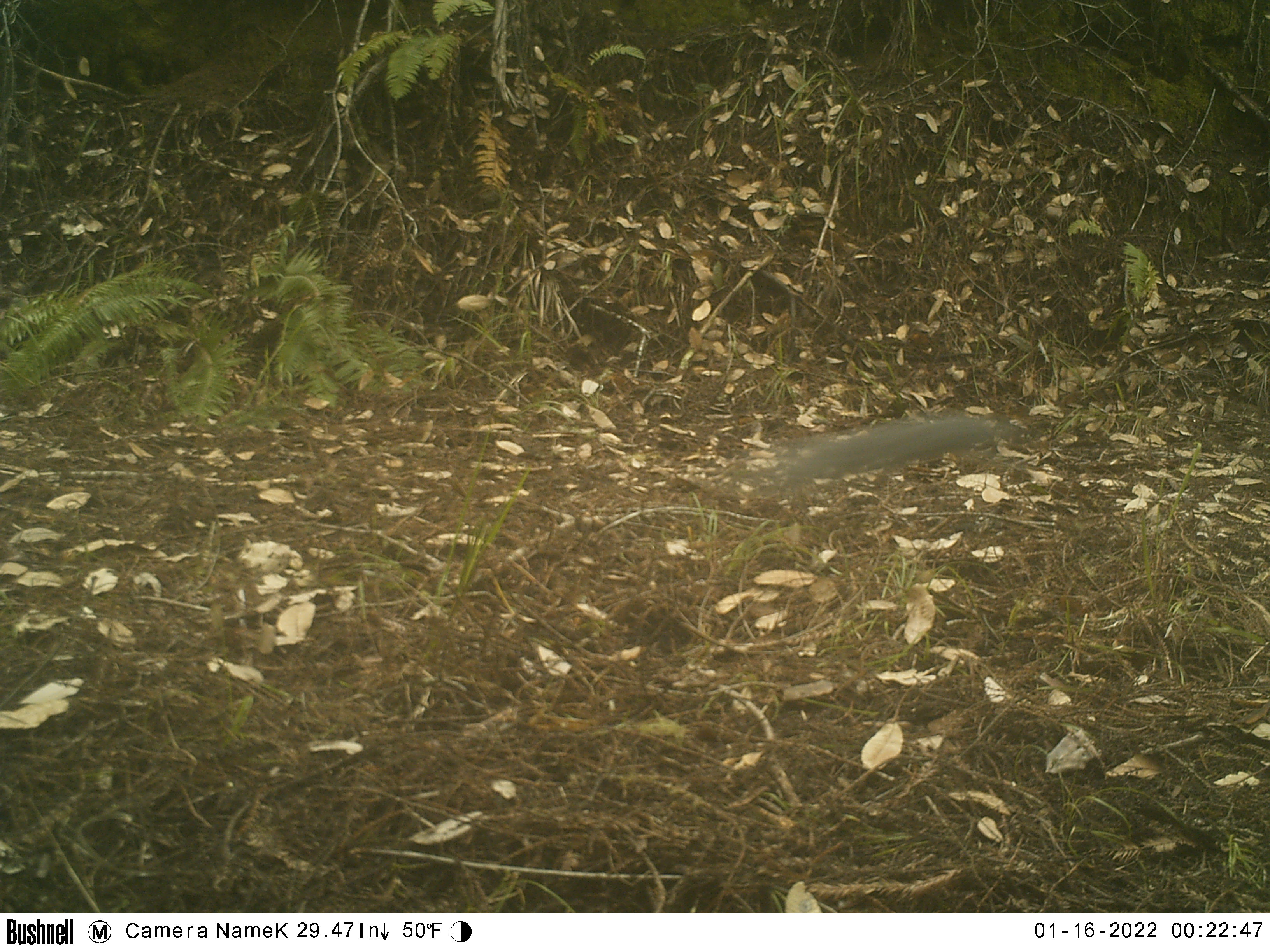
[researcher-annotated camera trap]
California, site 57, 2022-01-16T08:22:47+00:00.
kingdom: Animalia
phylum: Chordata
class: Mammalia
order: Rodentia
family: Sciuridae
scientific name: Sciuridae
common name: squirrel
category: unknown squirrel